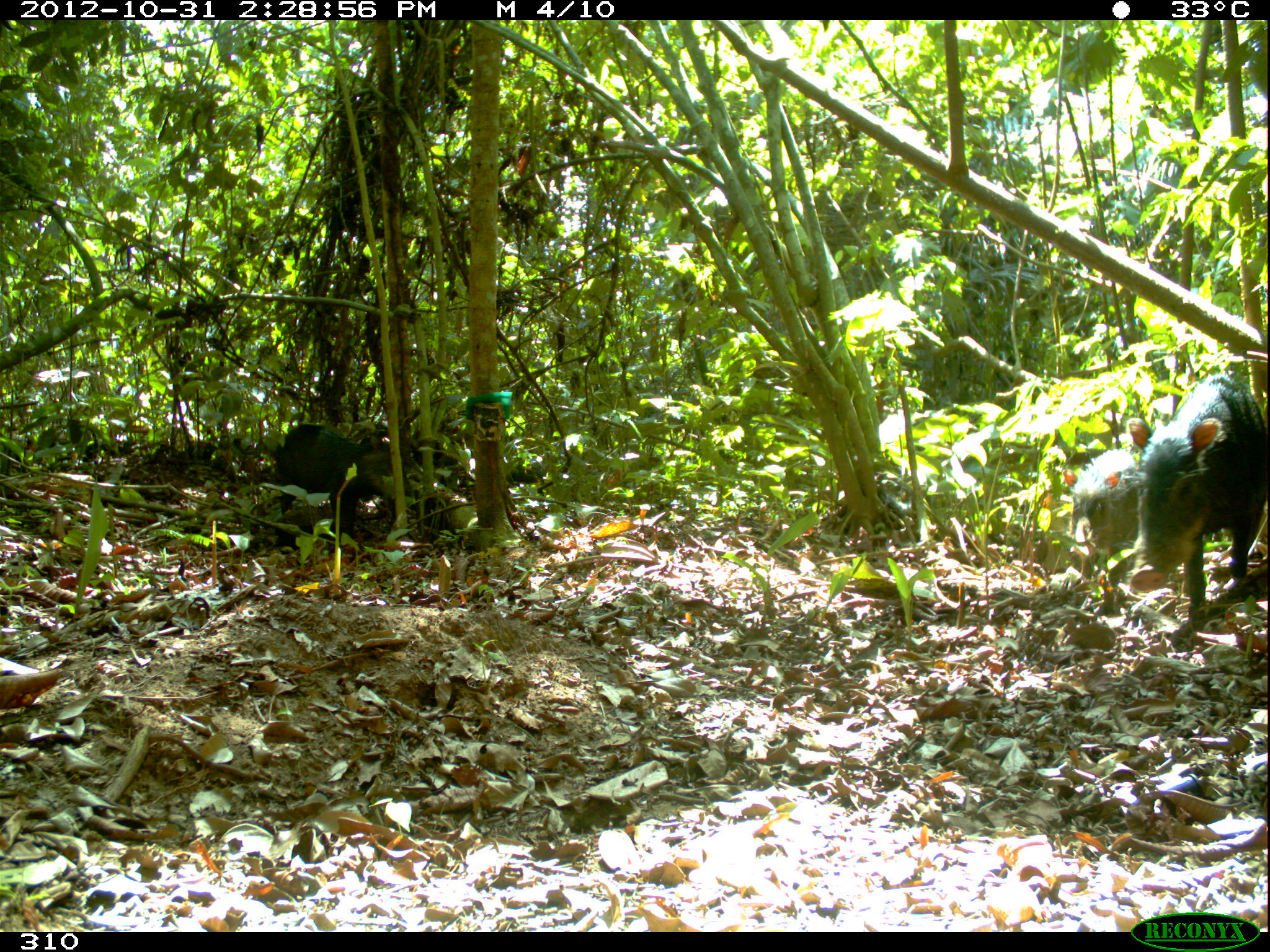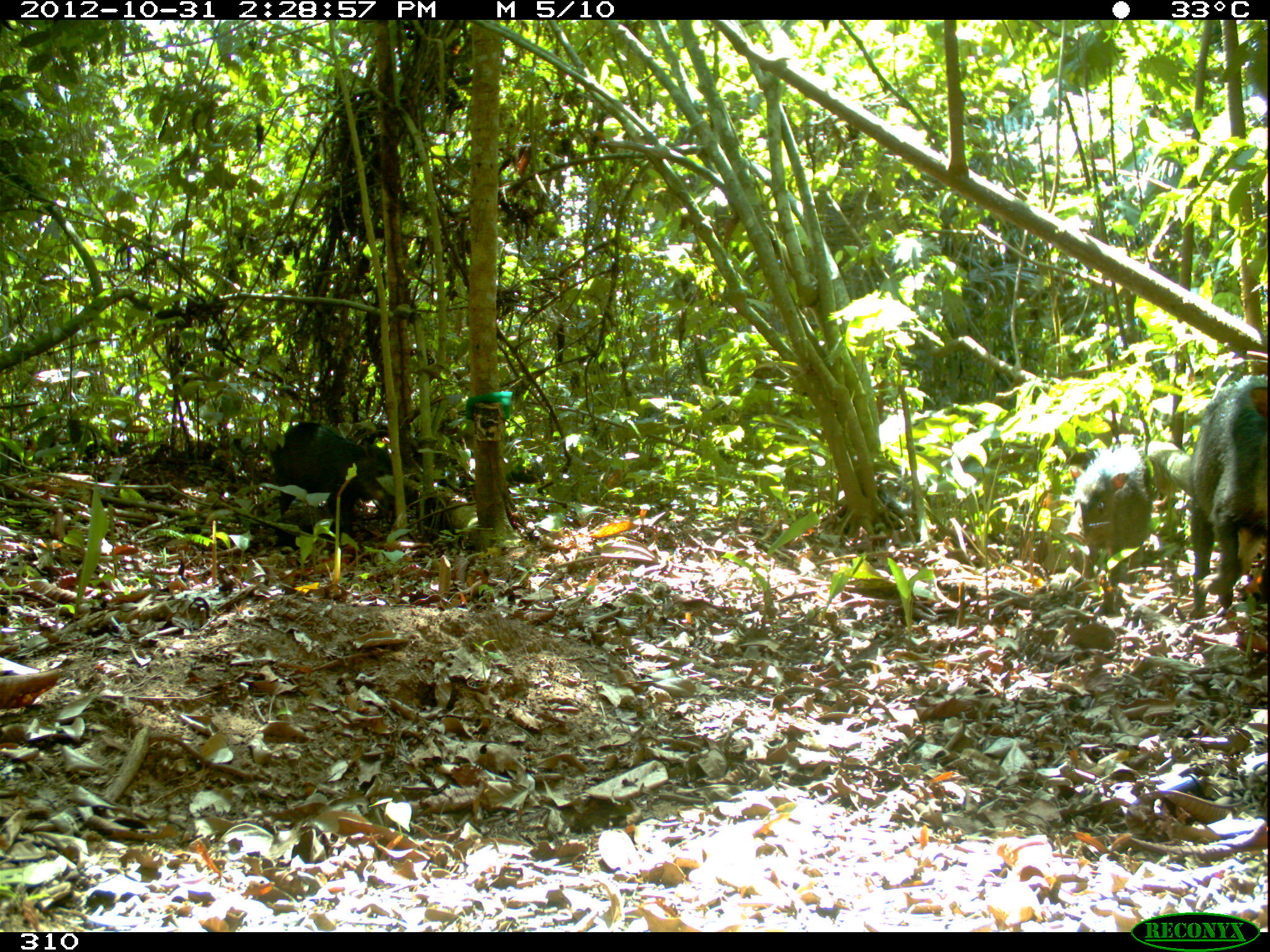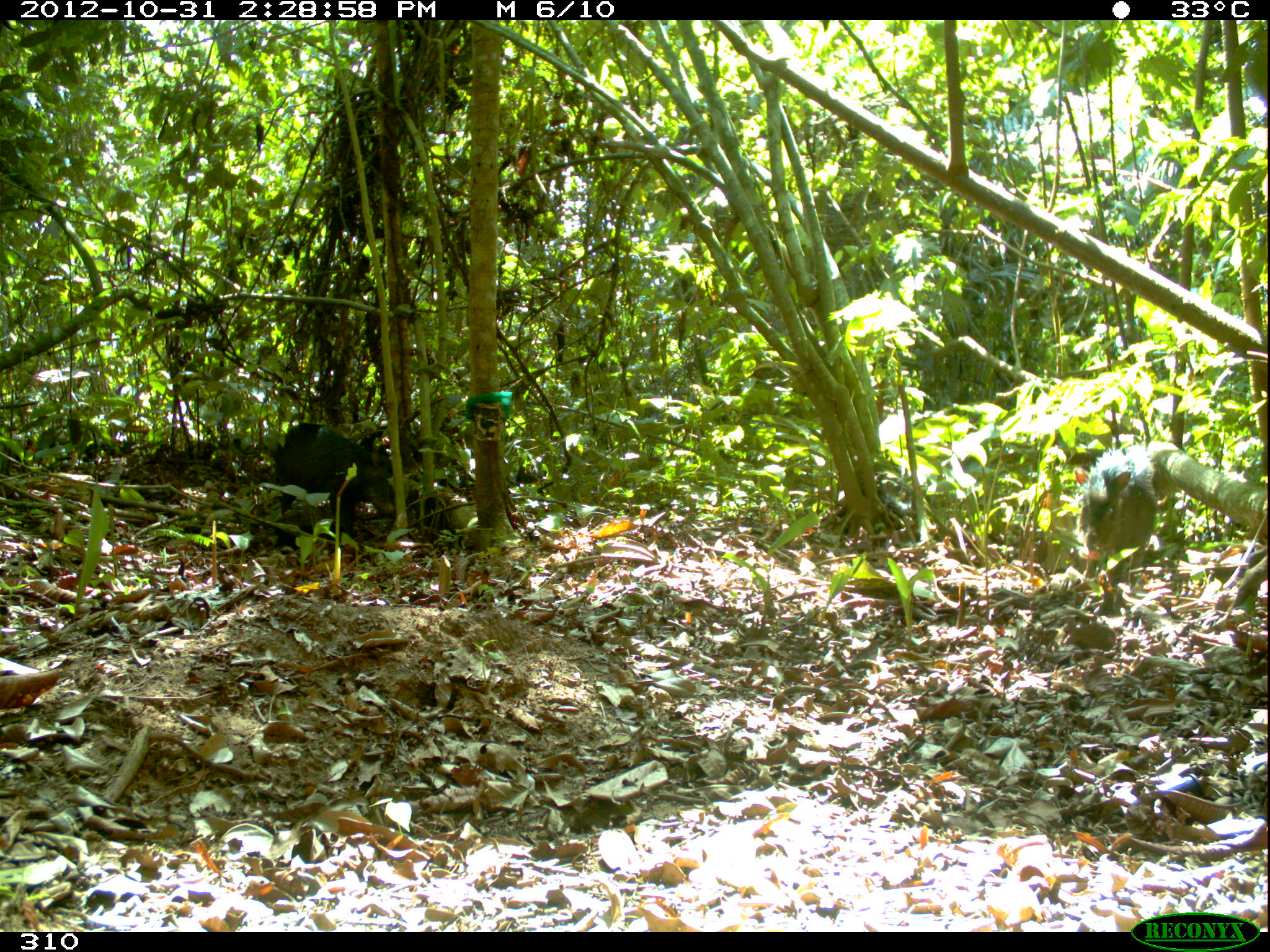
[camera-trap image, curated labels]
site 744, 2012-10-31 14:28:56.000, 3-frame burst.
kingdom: Animalia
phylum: Chordata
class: Mammalia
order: Artiodactyla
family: Tayassuidae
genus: Tayassu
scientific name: Tayassu pecari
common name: white-lipped peccary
Tayassu pecari (white-lipped peccary).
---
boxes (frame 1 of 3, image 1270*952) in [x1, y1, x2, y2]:
tayassu pecari: [1127, 372, 1266, 612]; [278, 424, 393, 537]; [1063, 448, 1140, 582]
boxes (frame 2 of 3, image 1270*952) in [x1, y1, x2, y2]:
tayassu pecari: [1186, 376, 1268, 619]; [1062, 444, 1152, 613]; [270, 421, 393, 535]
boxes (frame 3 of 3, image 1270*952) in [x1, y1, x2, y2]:
tayassu pecari: [273, 423, 394, 537]; [1073, 447, 1167, 585]; [1233, 547, 1267, 607]